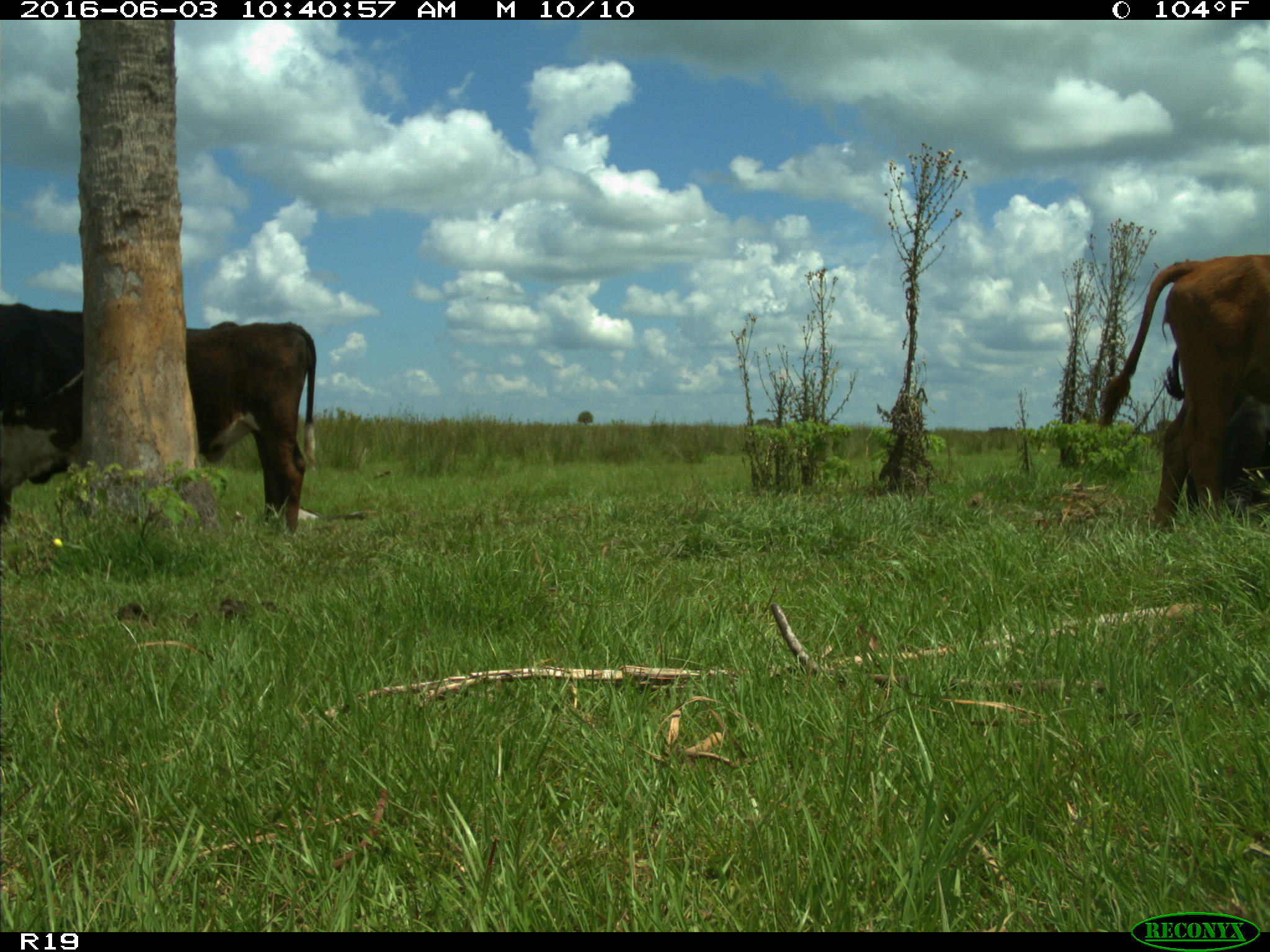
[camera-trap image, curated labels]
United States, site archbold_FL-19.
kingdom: Animalia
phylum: Chordata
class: Mammalia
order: Artiodactyla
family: Bovidae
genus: Bos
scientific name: Bos taurus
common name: domestic cow